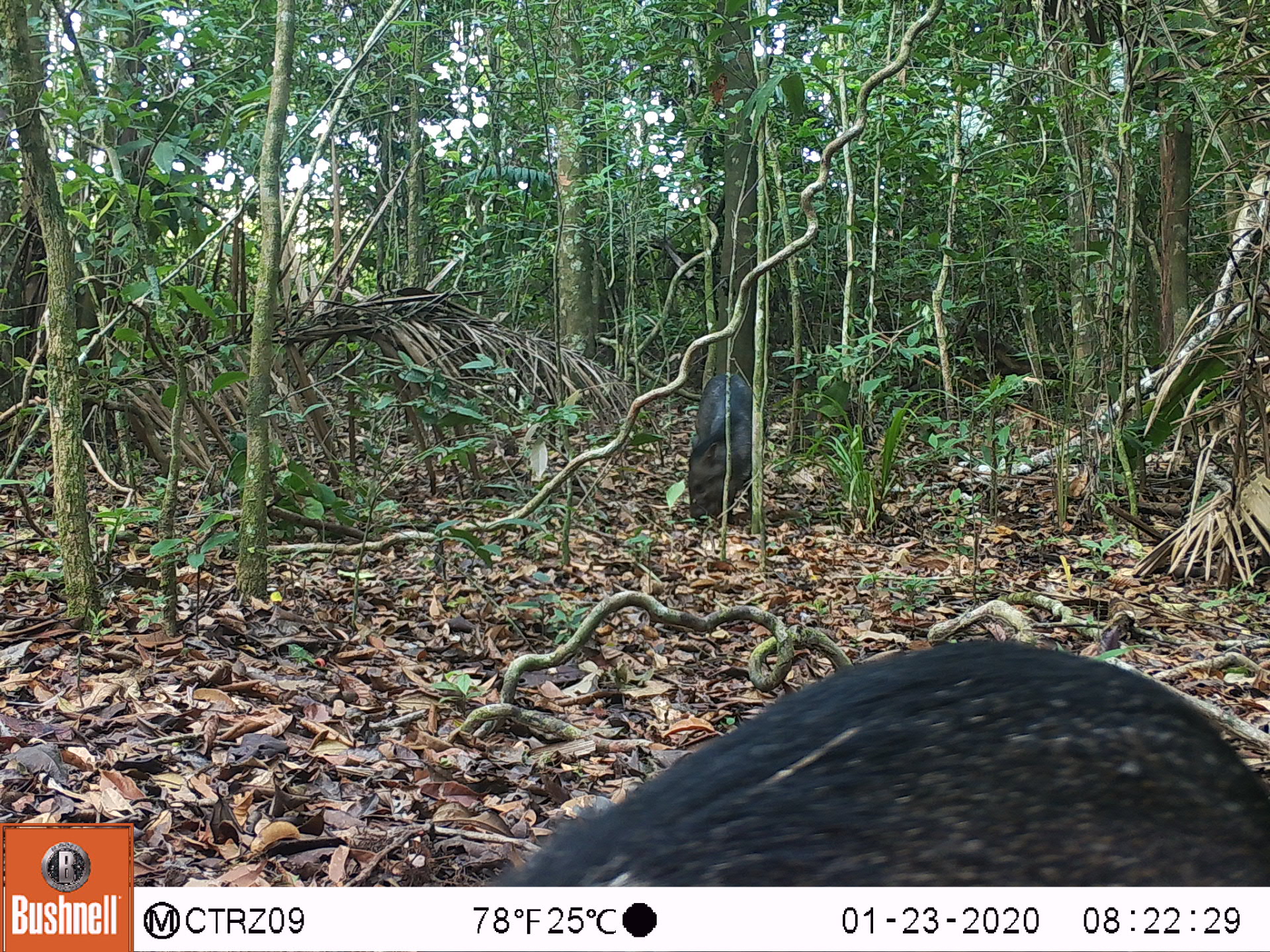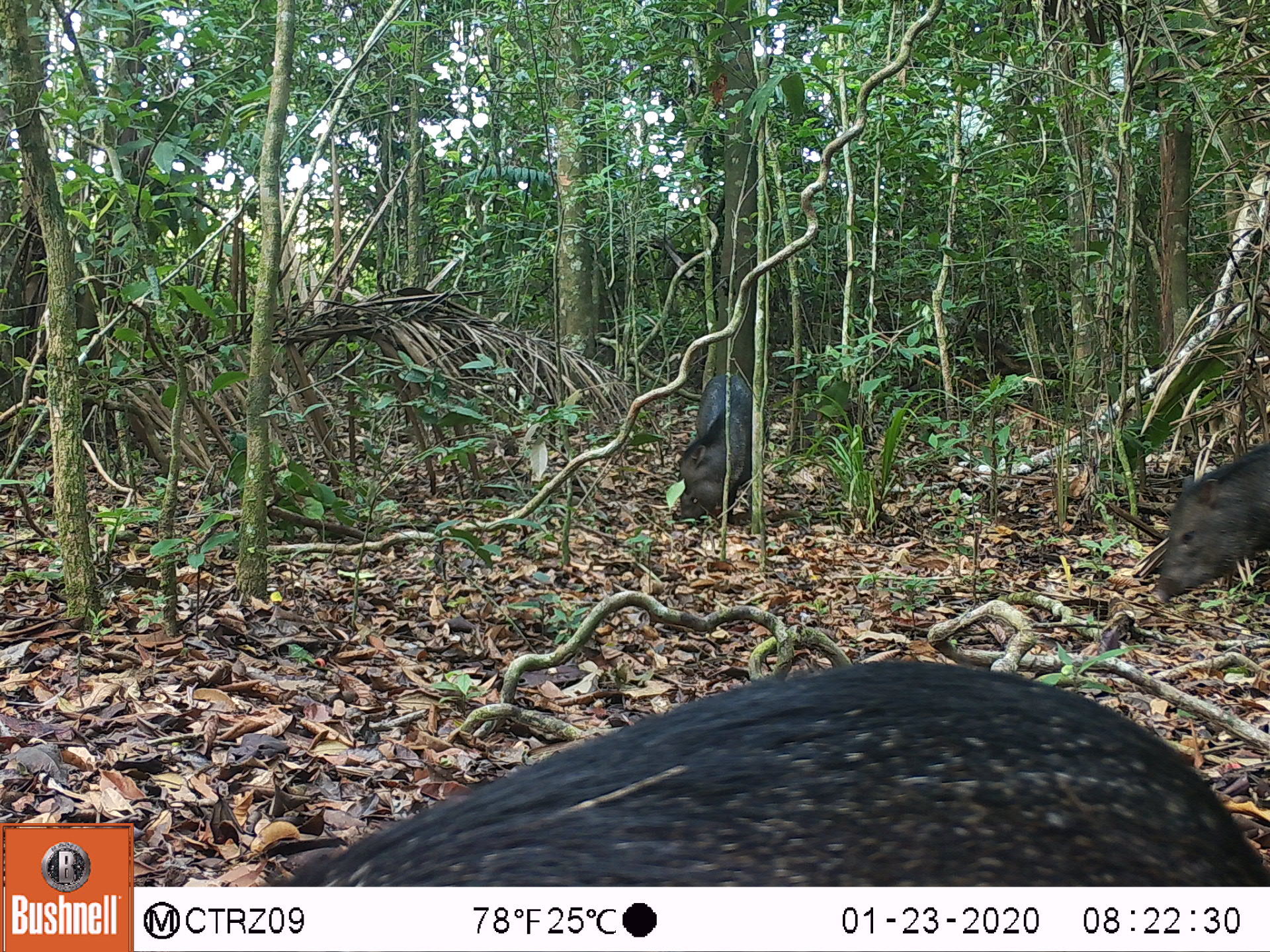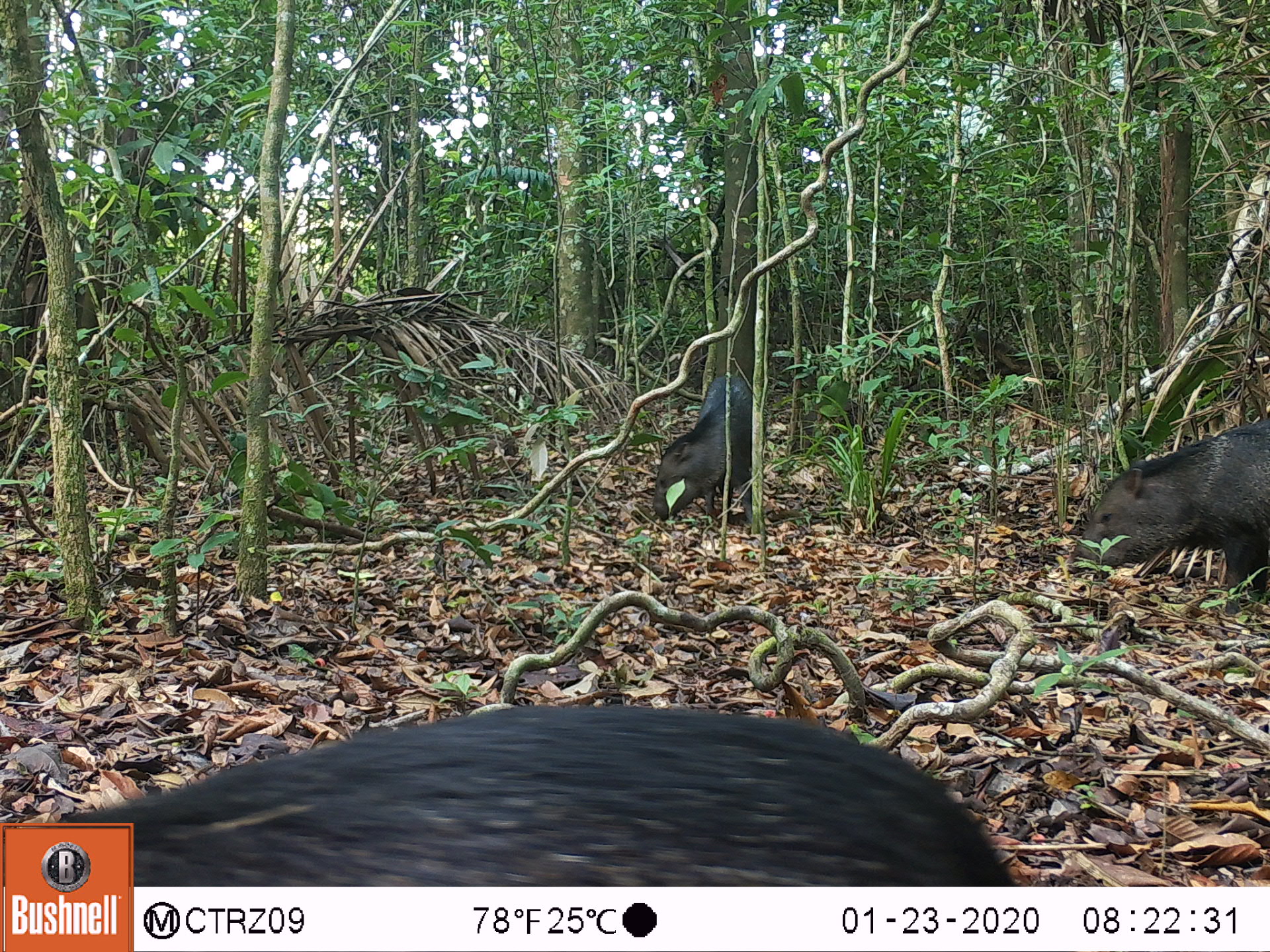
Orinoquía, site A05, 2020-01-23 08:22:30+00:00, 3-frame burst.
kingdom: Animalia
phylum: Chordata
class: Mammalia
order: Artiodactyla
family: Tayassuidae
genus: Pecari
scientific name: Pecari tajacu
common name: collared peccary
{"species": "collared peccary (Pecari tajacu)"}